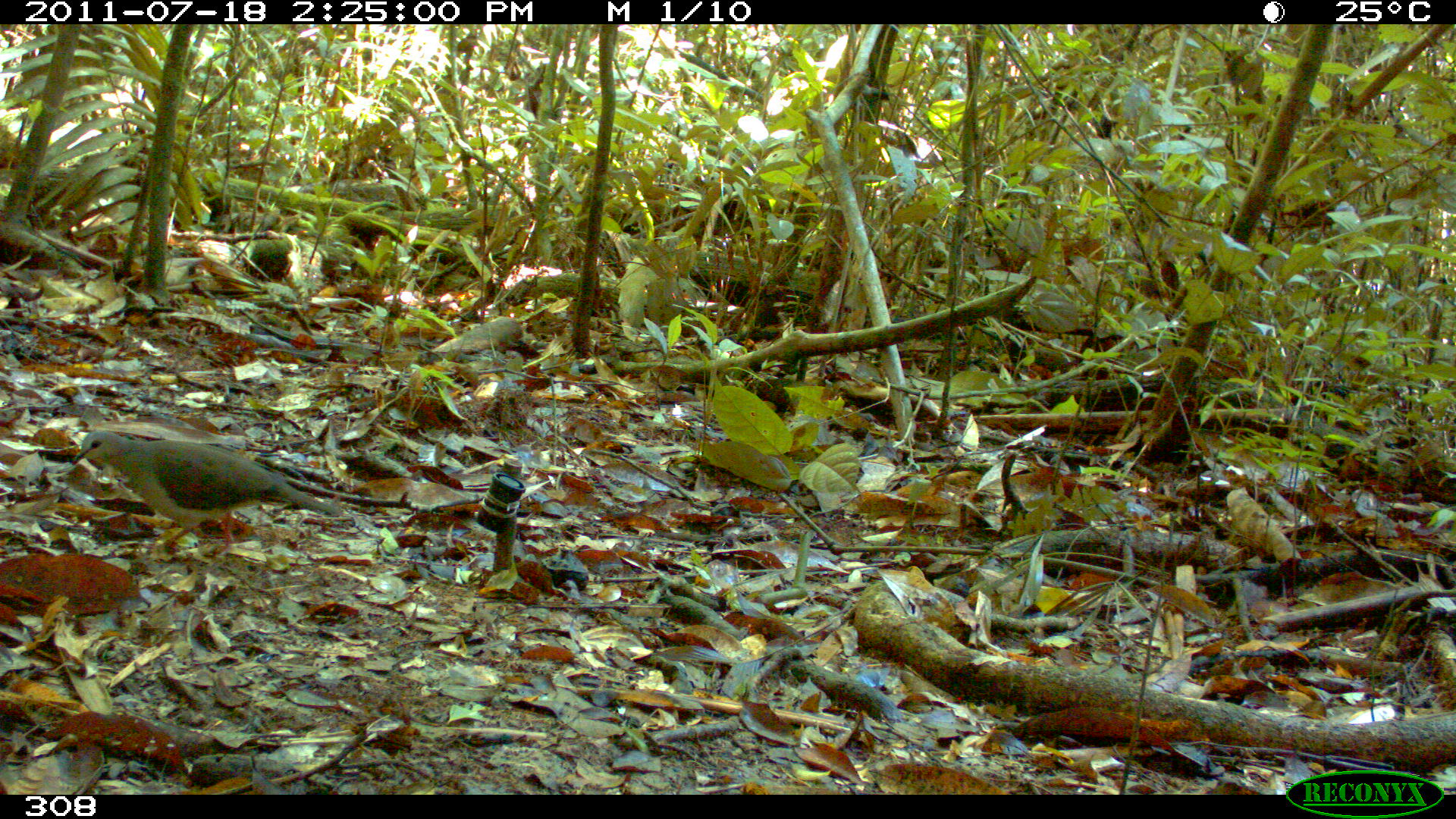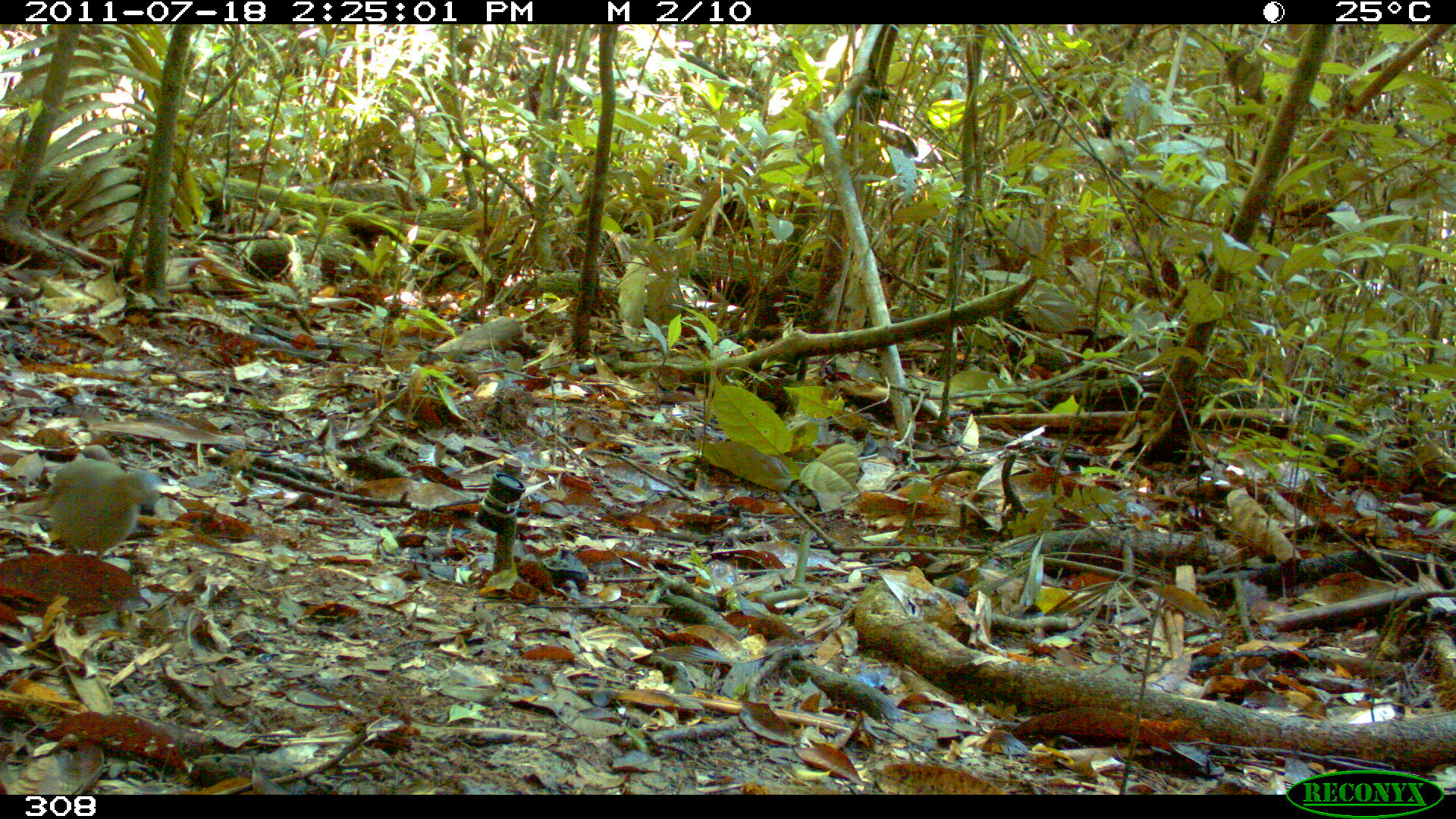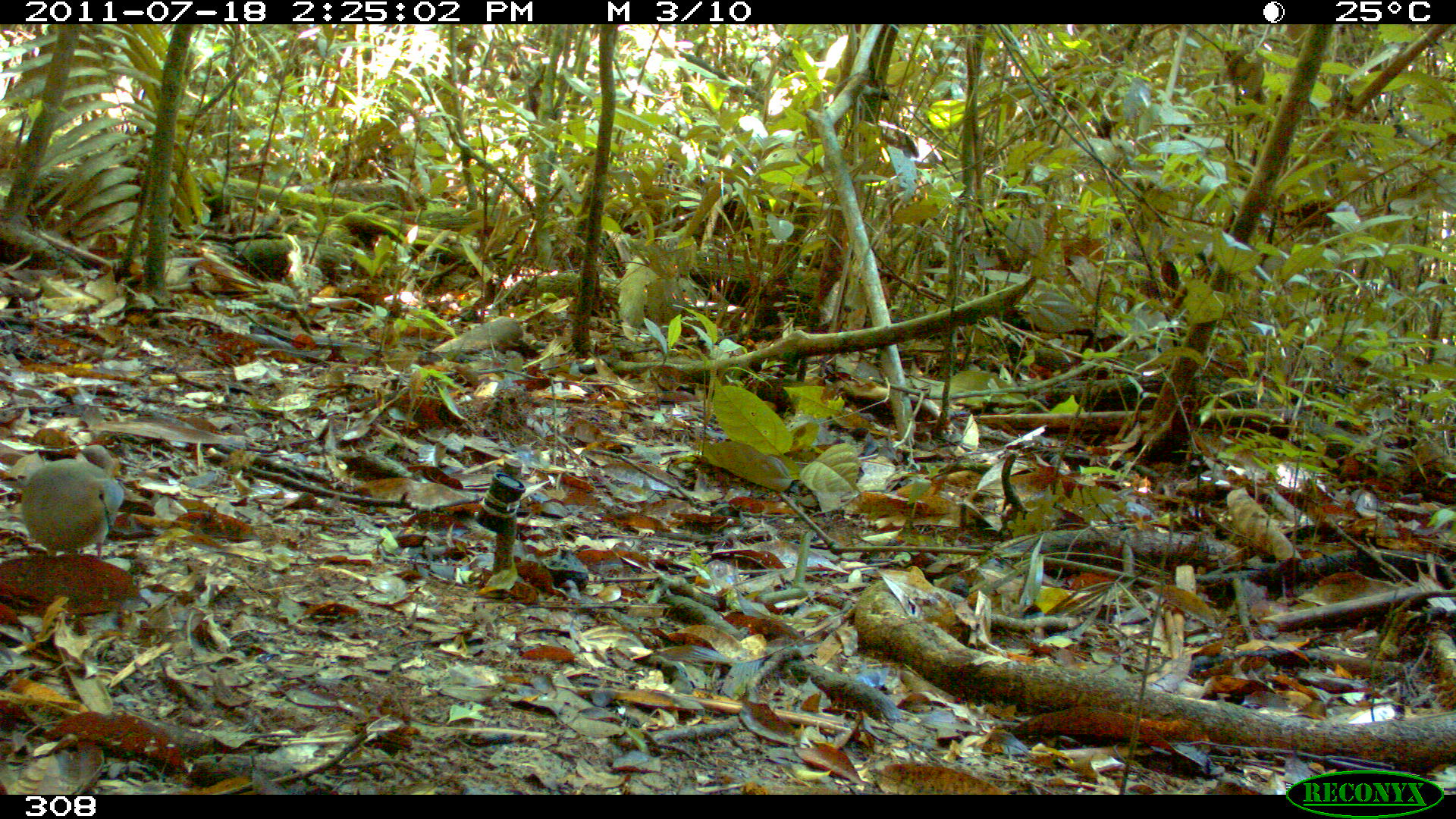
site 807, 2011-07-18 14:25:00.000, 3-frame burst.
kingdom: Animalia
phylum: Chordata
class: Aves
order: Columbiformes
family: Columbidae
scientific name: Columbidae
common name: dove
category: paloma